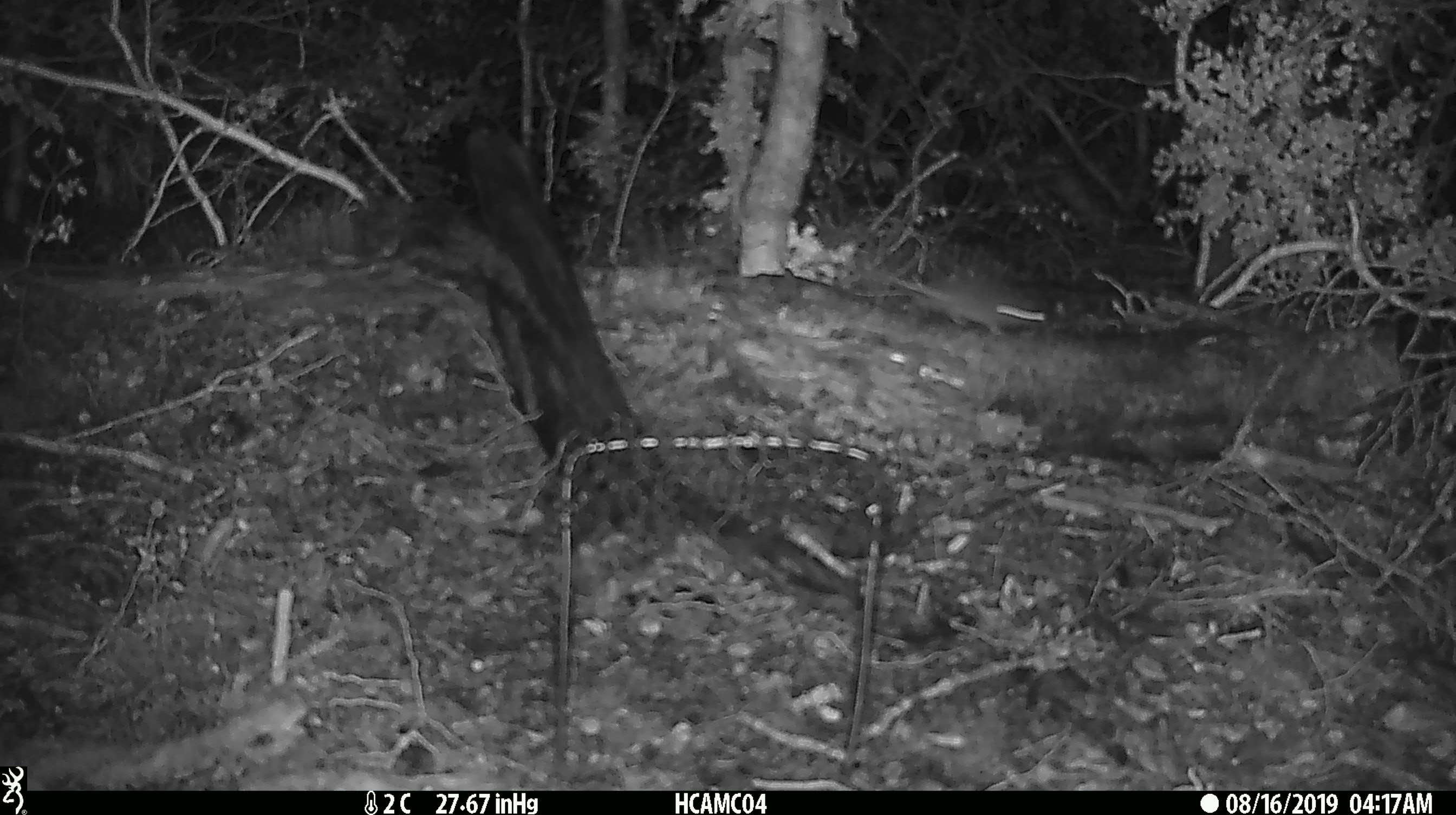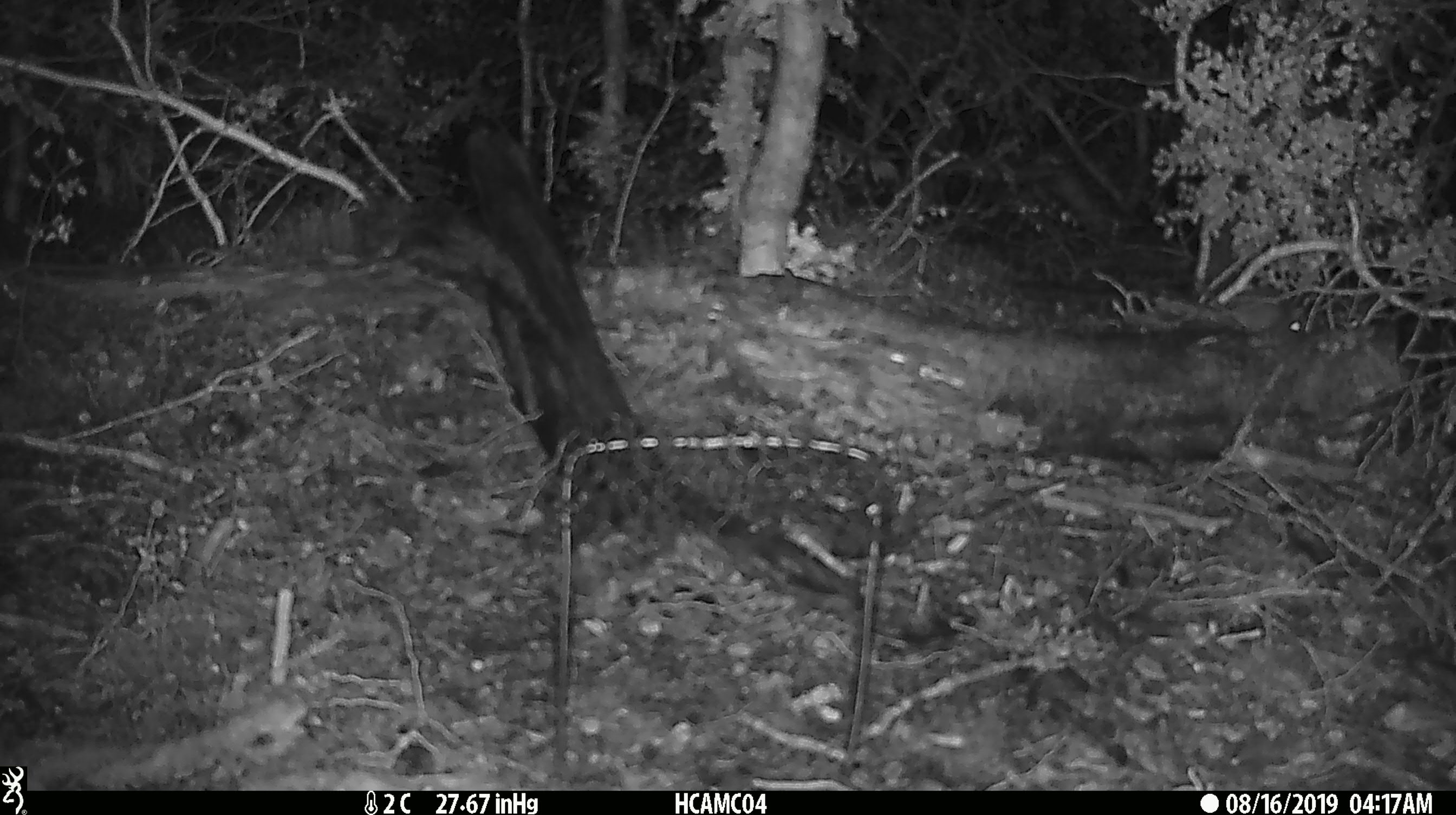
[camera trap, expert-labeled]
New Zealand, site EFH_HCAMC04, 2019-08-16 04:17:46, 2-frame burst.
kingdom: Animalia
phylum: Chordata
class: Mammalia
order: Rodentia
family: Muridae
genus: Mus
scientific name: Mus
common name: mouse